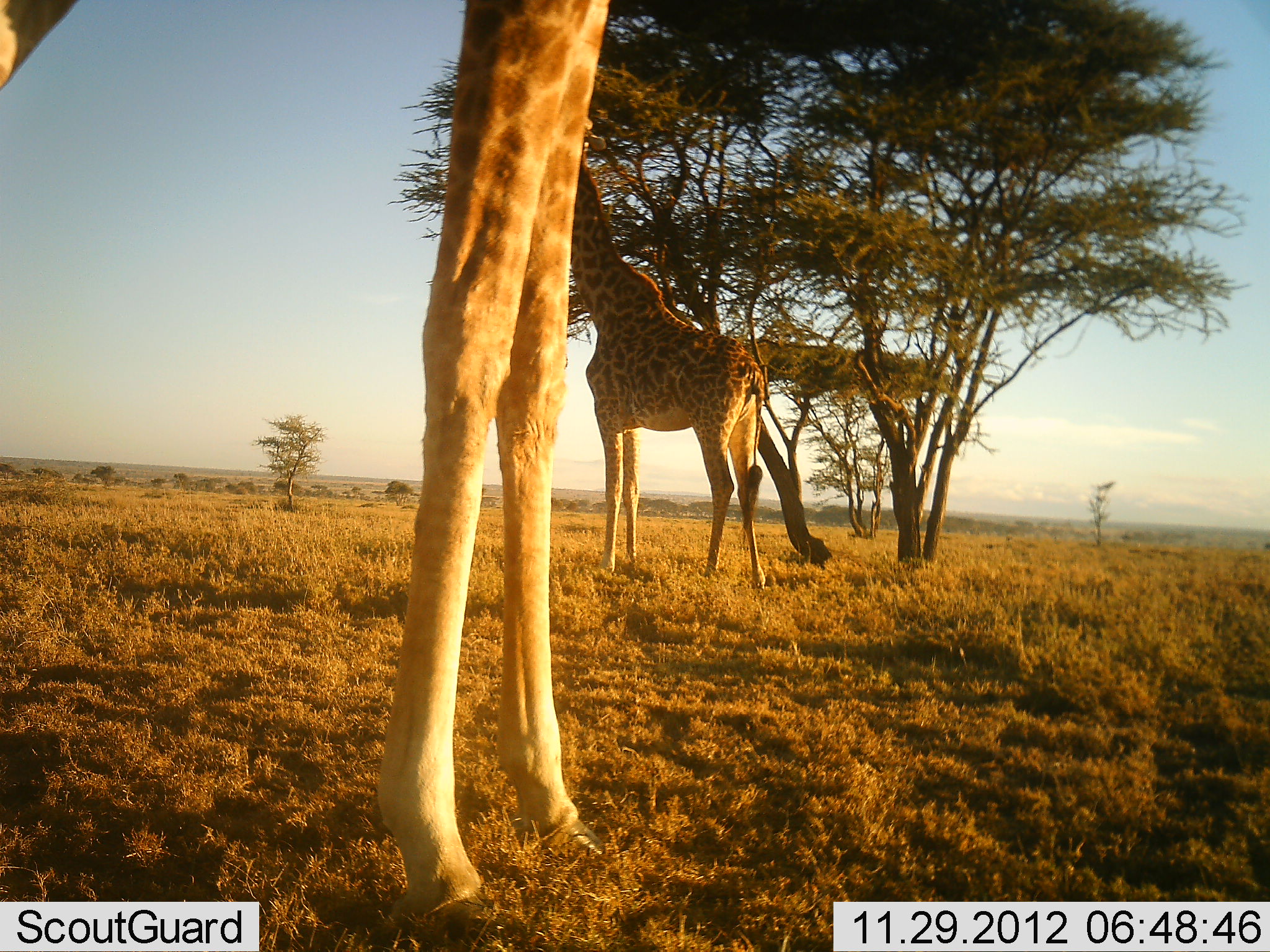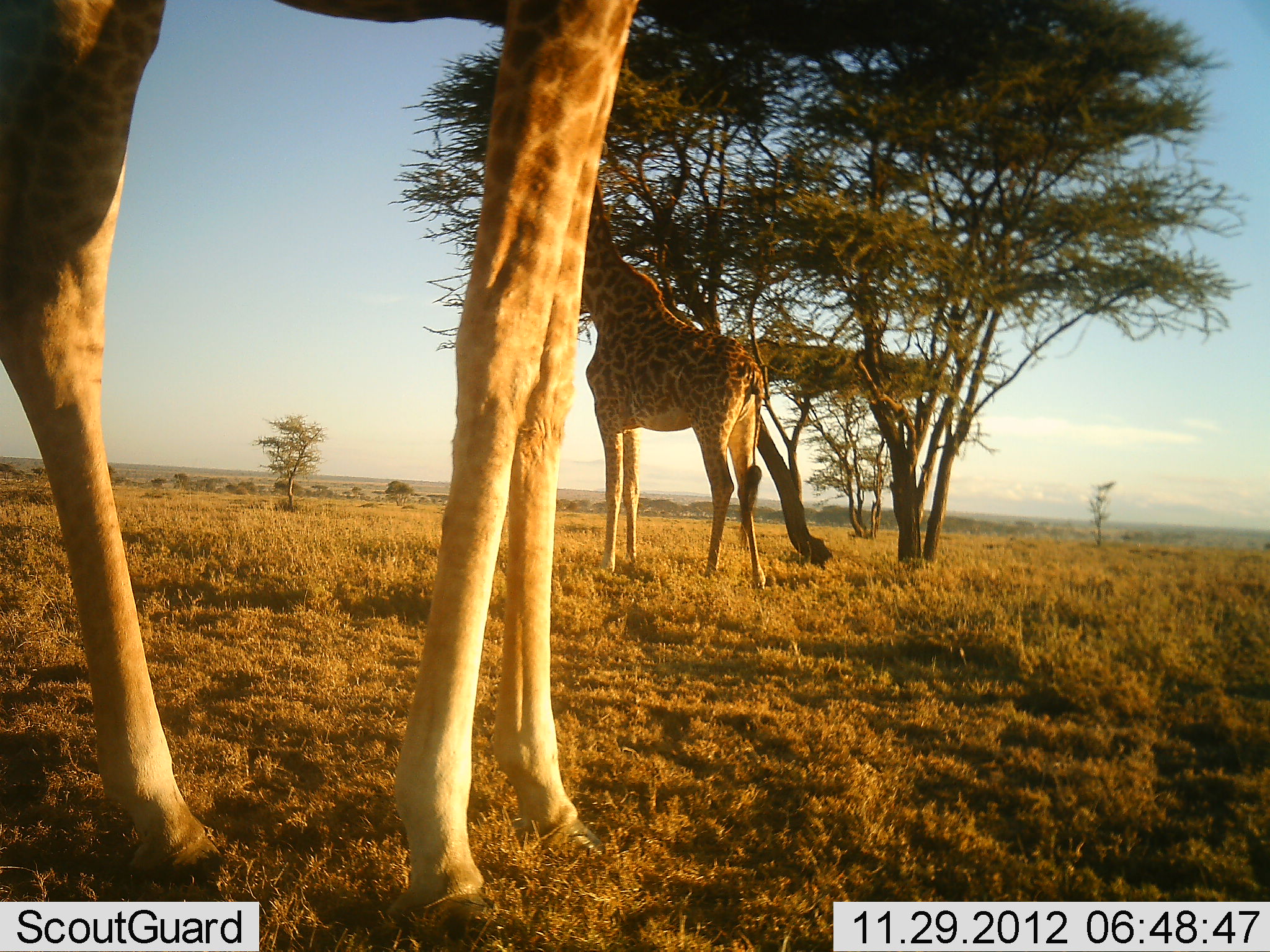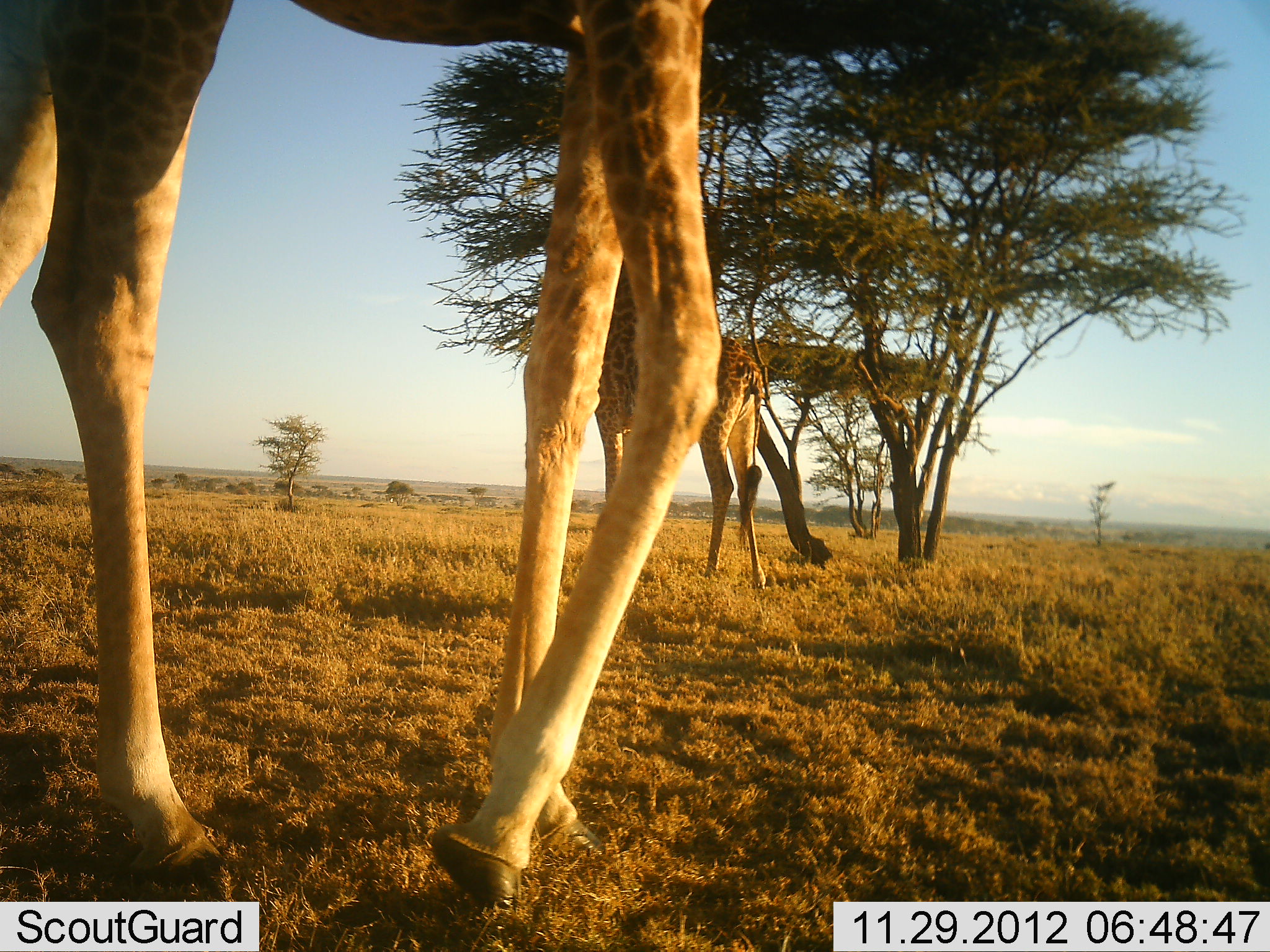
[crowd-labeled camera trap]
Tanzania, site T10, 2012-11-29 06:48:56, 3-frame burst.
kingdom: Animalia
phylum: Chordata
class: Mammalia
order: Artiodactyla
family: Giraffidae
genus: Giraffa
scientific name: Giraffa camelopardalis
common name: giraffe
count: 2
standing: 80%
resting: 0%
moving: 20%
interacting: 0%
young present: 0%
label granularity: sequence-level